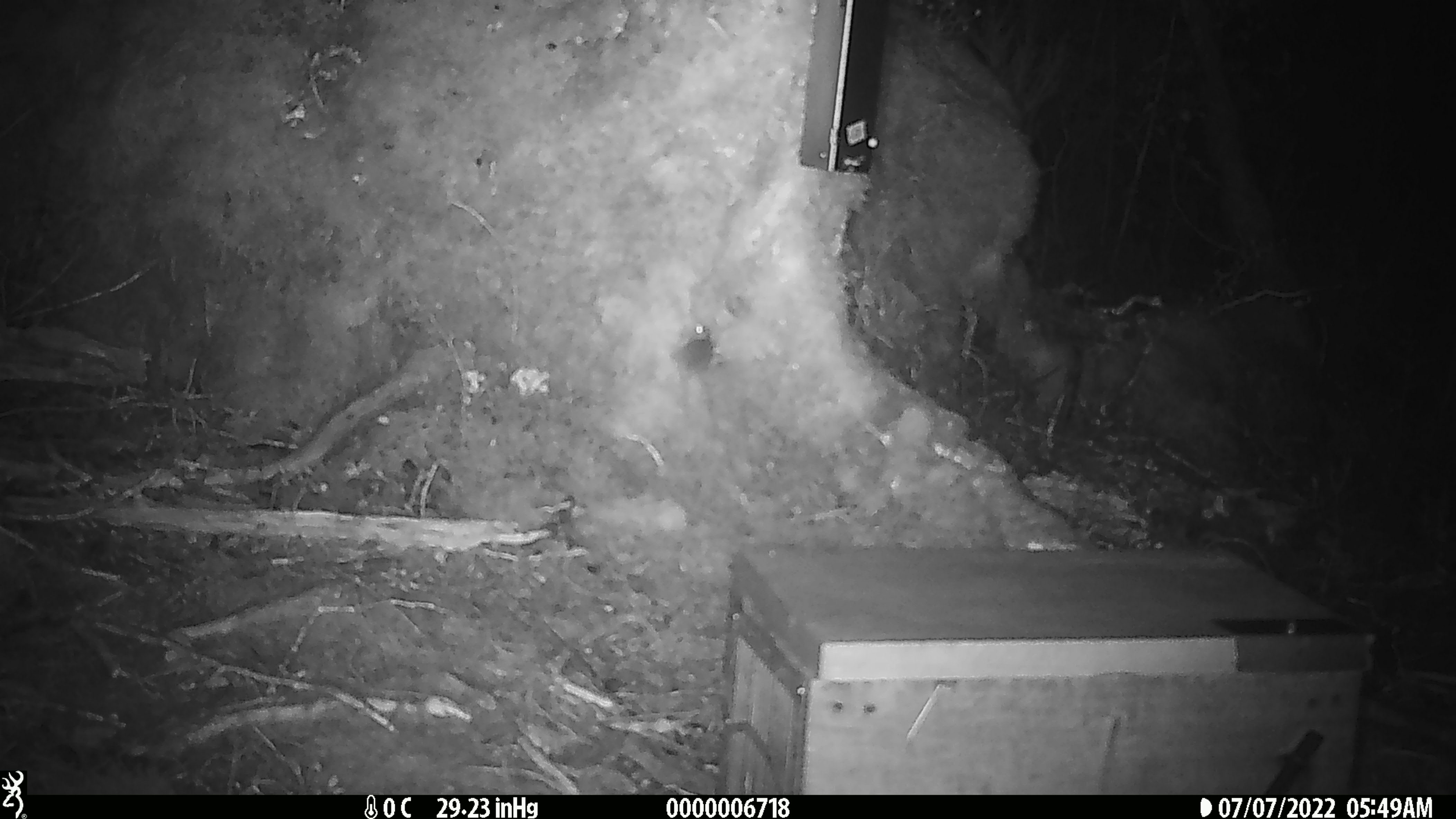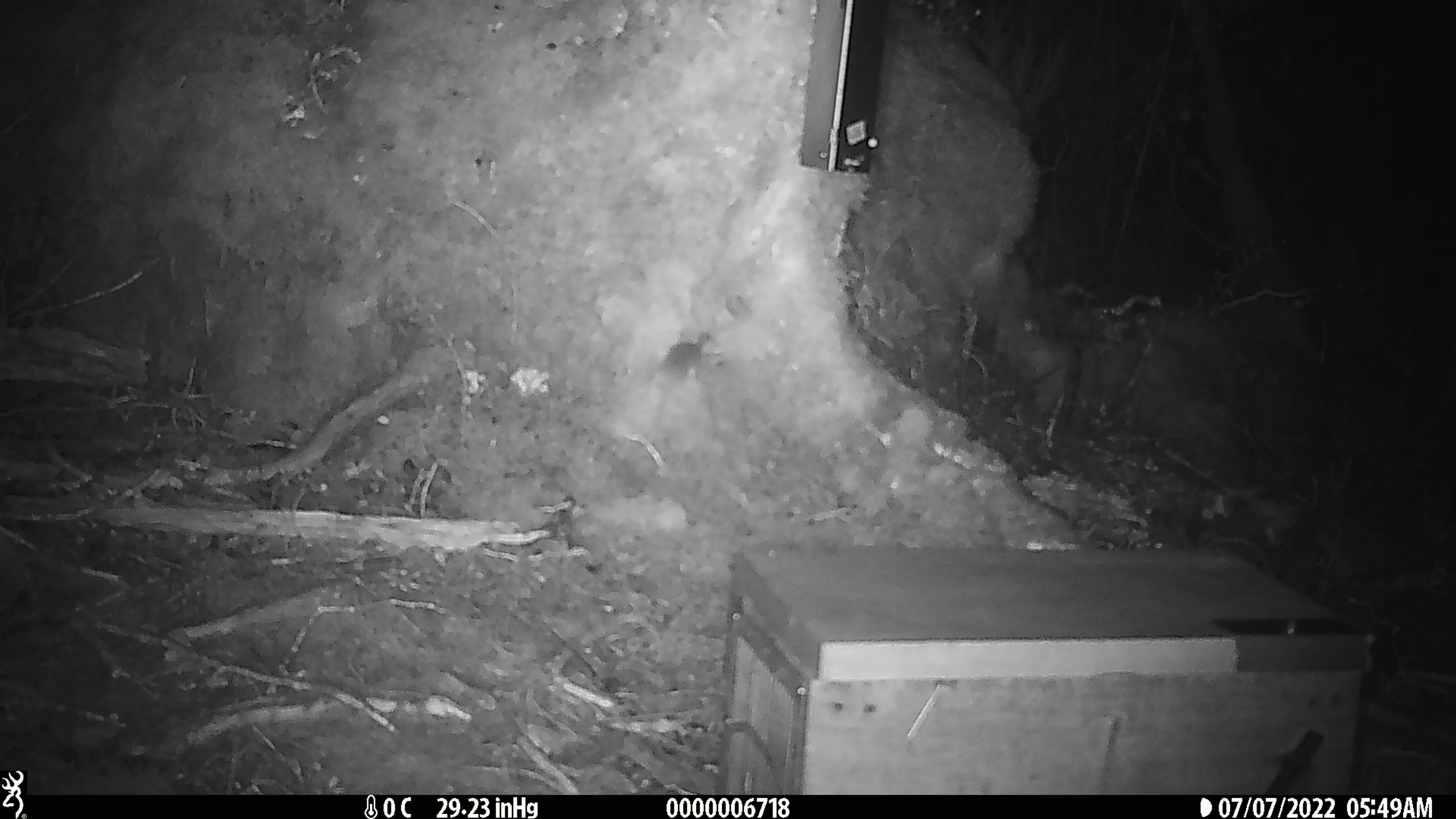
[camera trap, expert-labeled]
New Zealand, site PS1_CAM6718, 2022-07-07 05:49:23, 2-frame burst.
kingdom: Animalia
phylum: Chordata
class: Mammalia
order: Rodentia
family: Muridae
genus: Mus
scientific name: Mus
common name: mouse